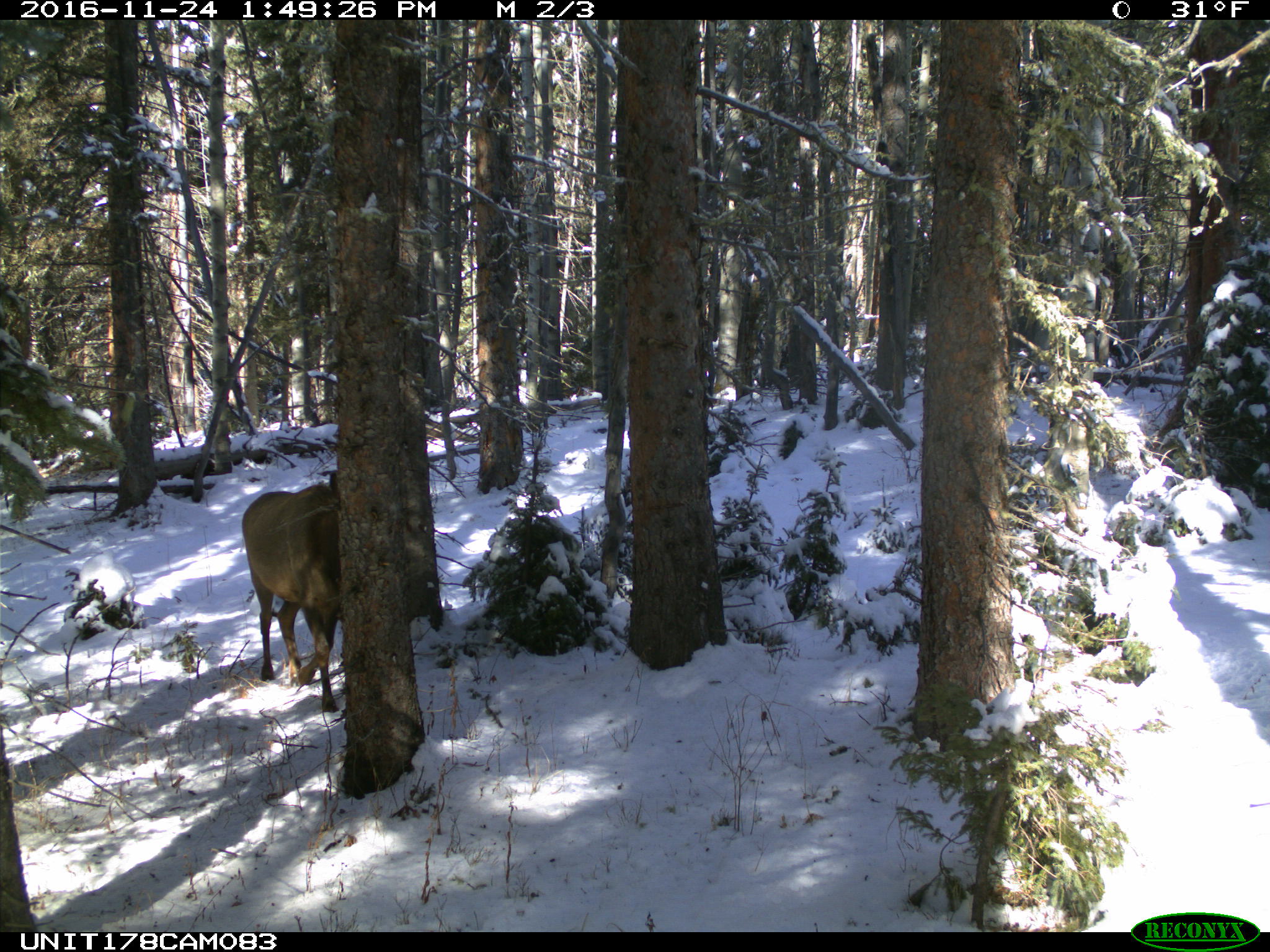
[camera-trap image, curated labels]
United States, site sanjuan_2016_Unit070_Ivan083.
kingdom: Animalia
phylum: Chordata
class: Mammalia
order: Artiodactyla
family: Cervidae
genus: Cervus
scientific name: Cervus elaphus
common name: red deer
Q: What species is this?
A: Cervus elaphus (red deer).